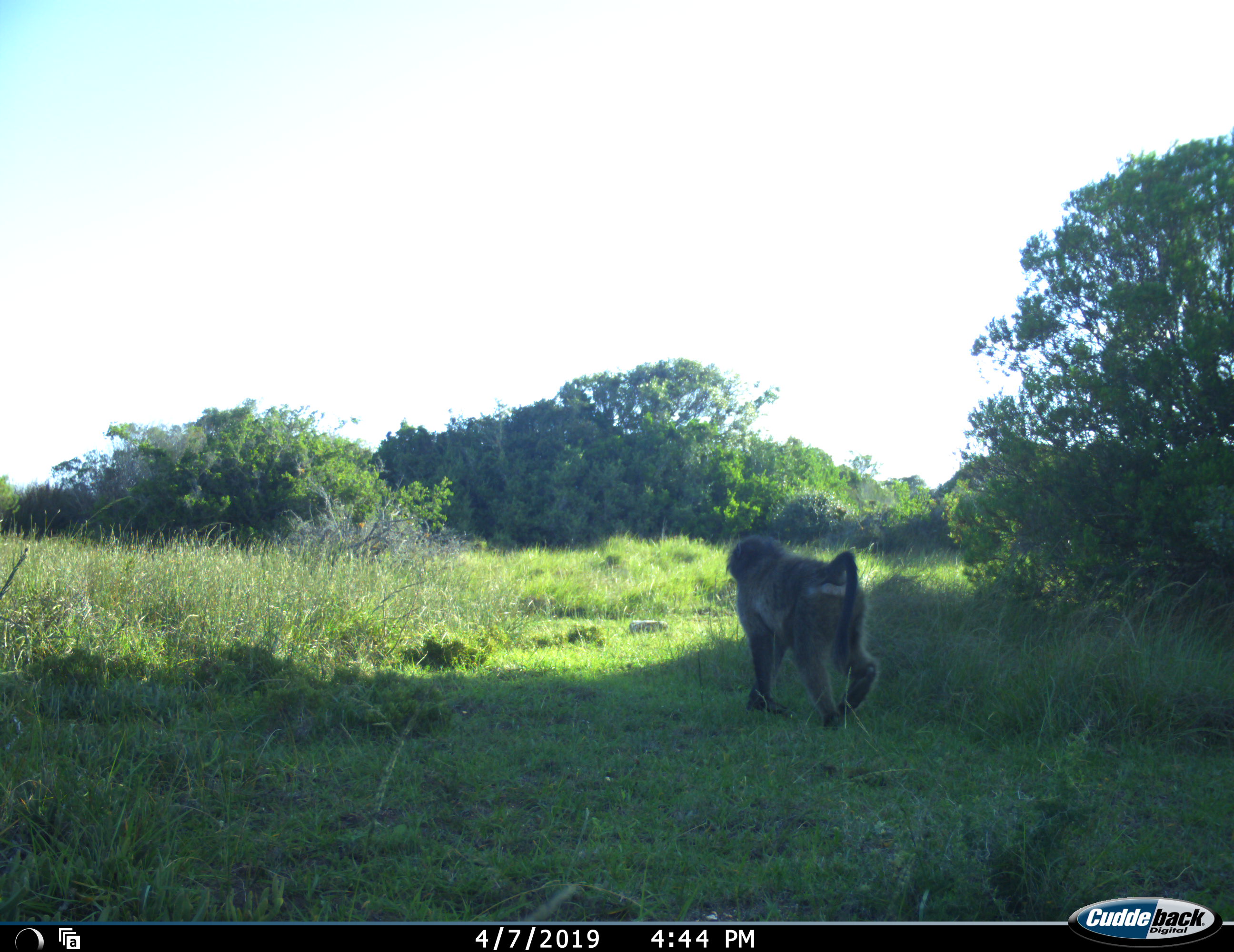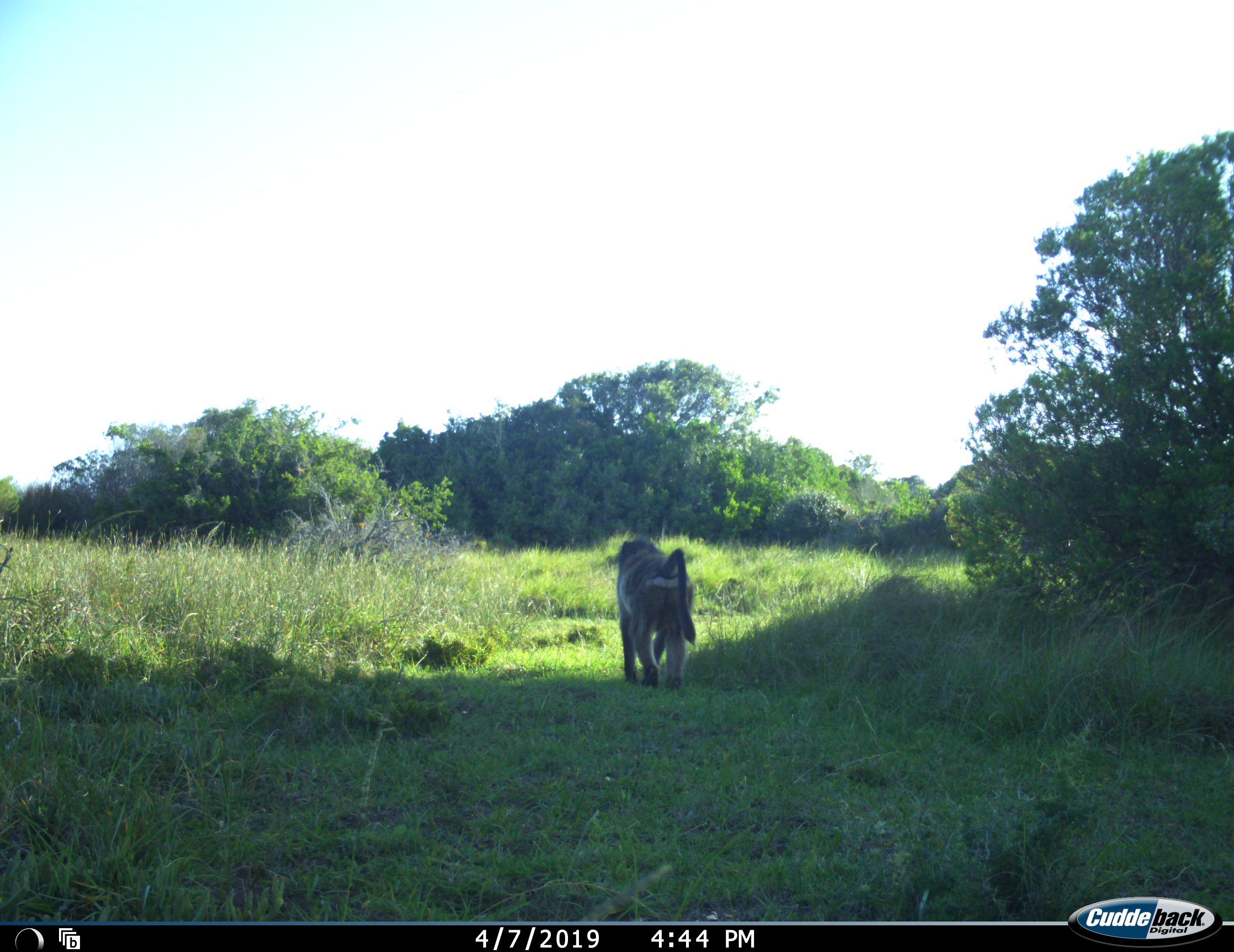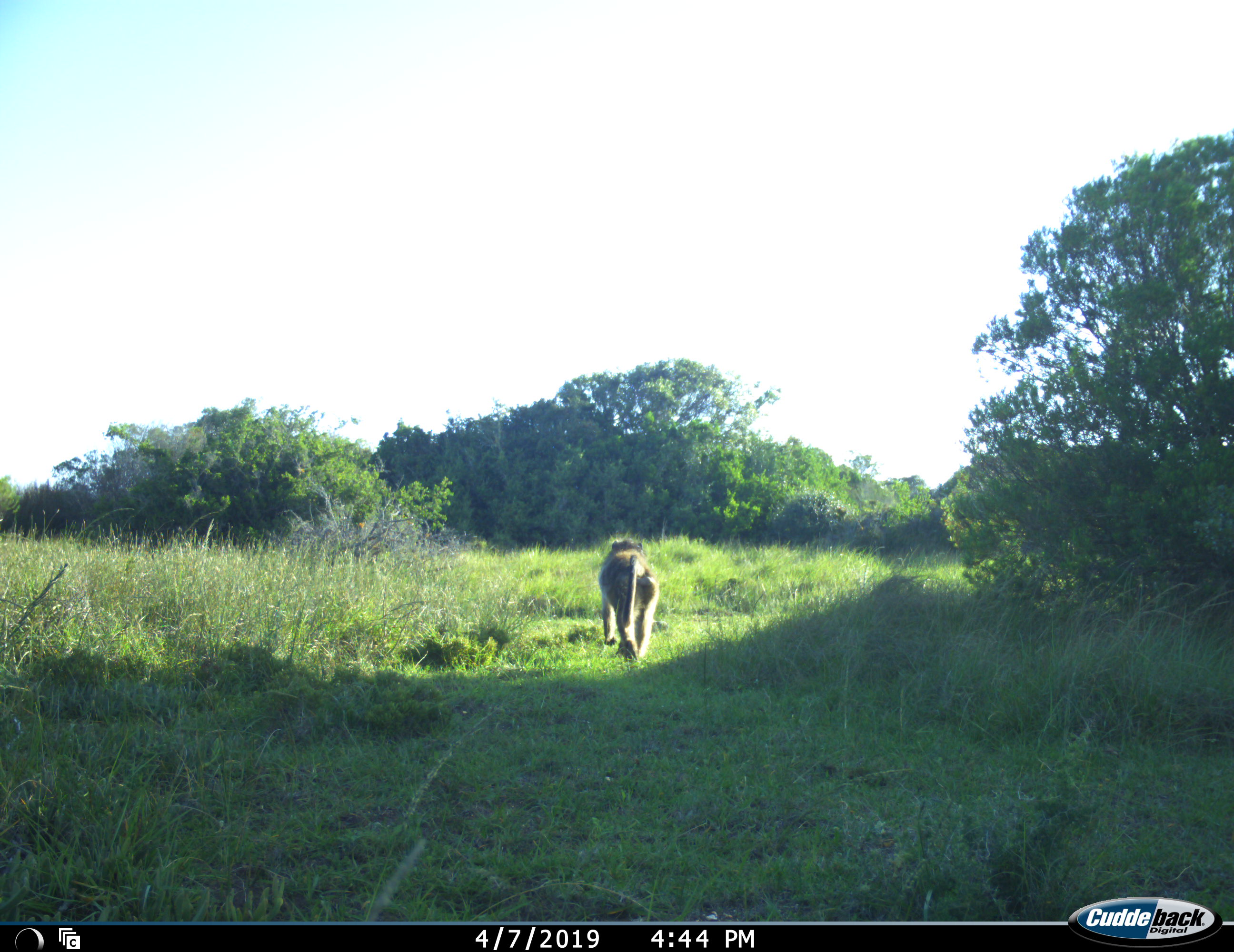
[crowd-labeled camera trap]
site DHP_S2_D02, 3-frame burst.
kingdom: Animalia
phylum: Chordata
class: Mammalia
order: Primates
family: Cercopithecidae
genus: Papio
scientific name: Papio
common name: baboon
Baboon (Papio), count 1. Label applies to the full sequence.